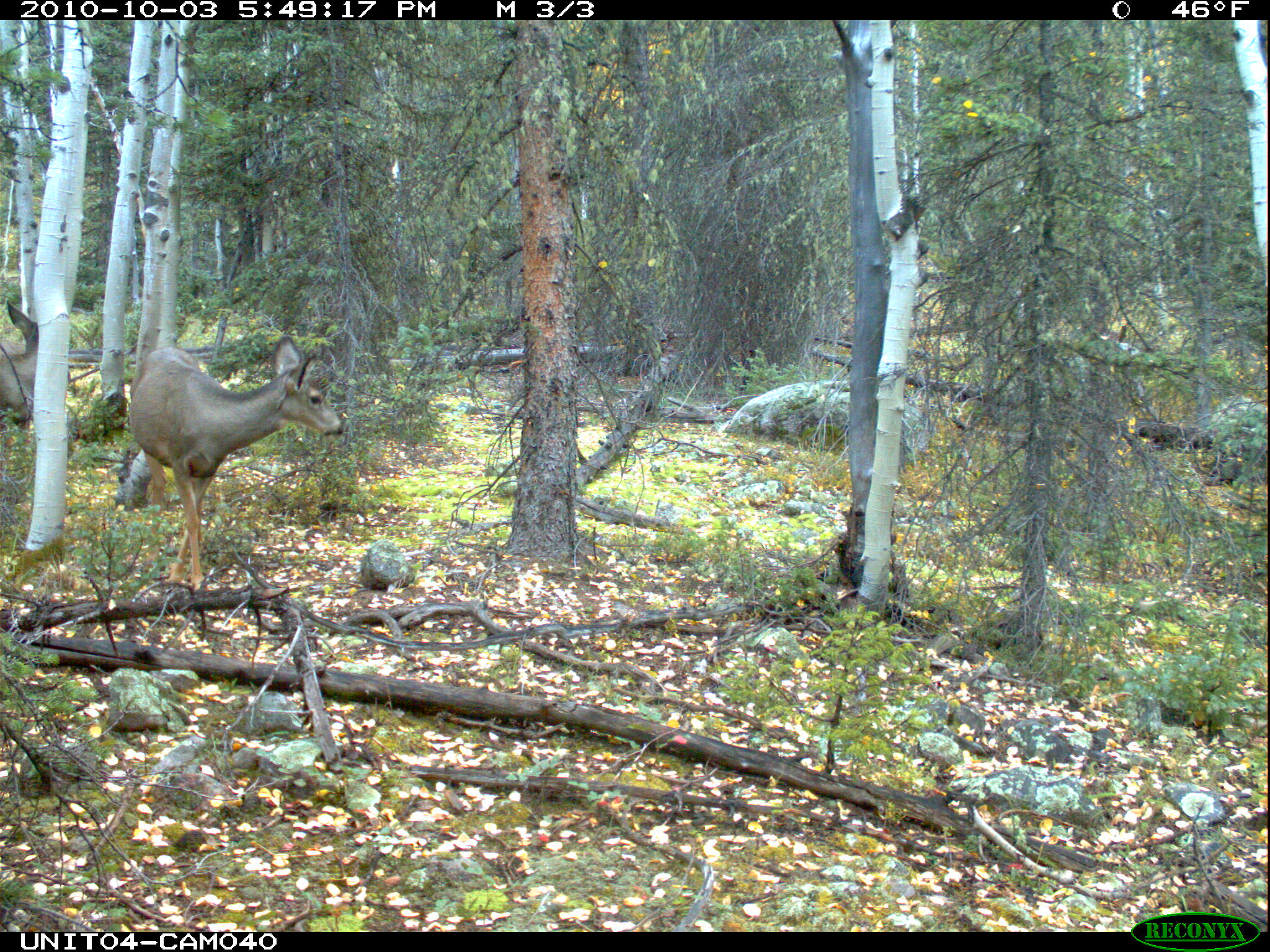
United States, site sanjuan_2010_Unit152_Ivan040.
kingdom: Animalia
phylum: Chordata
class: Mammalia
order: Artiodactyla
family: Cervidae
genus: Odocoileus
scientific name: Odocoileus hemionus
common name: mule deer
Odocoileus hemionus (mule deer).